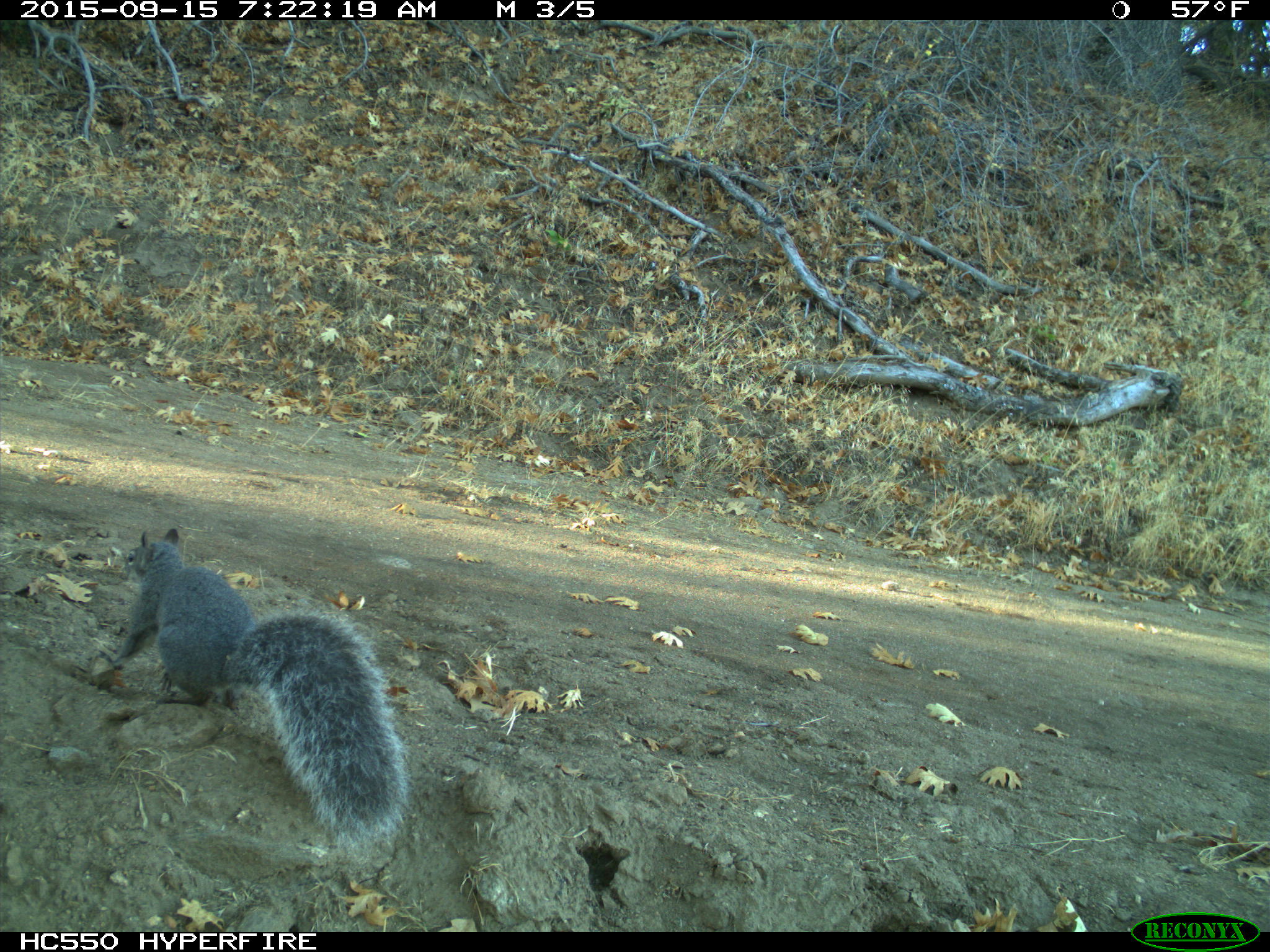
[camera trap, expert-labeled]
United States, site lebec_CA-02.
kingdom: Animalia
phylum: Chordata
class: Mammalia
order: Rodentia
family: Sciuridae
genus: Sciurus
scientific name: Sciurus carolinensis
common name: eastern gray squirrel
Sciurus carolinensis (eastern gray squirrel).